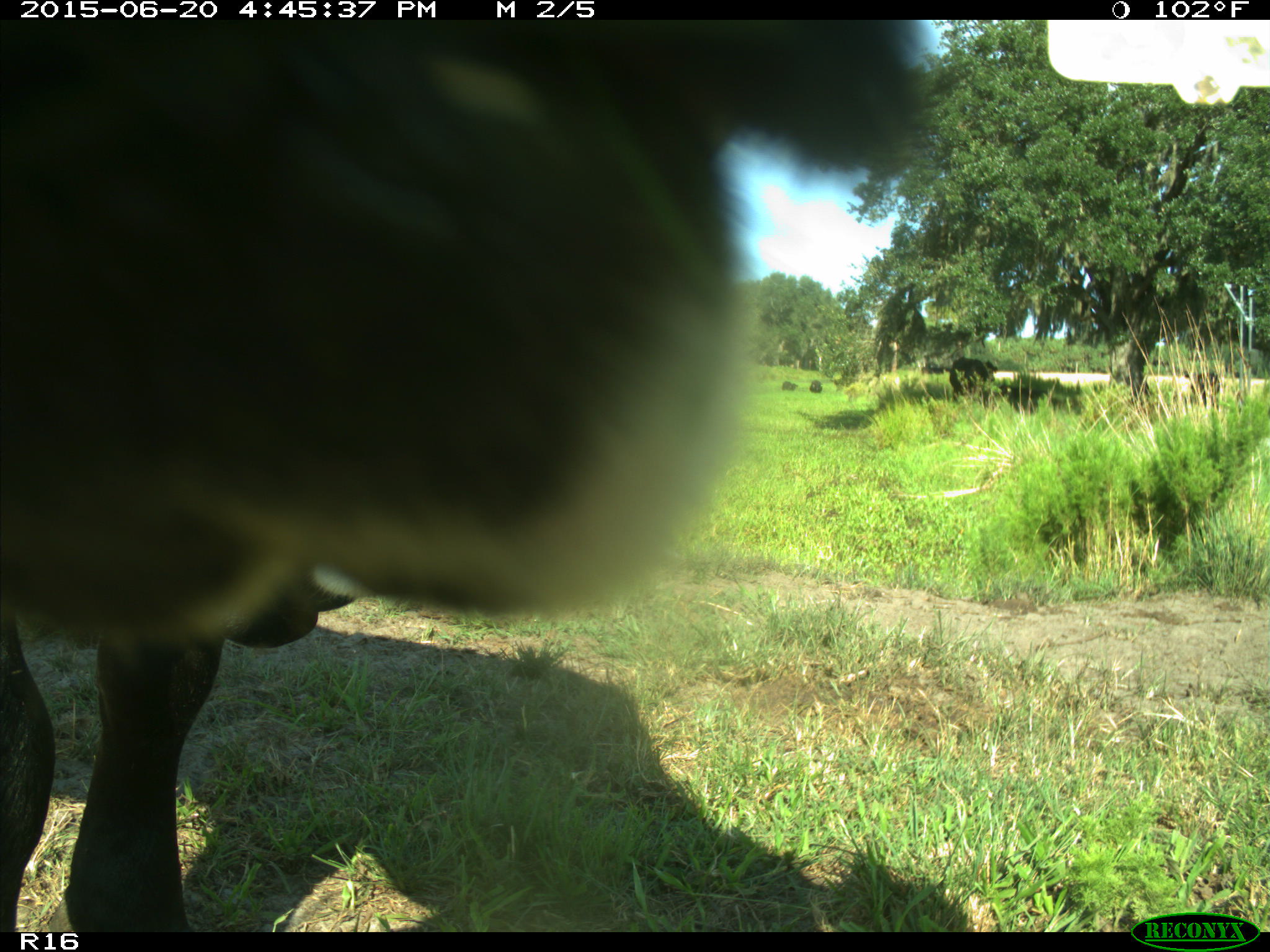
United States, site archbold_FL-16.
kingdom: Animalia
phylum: Chordata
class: Mammalia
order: Artiodactyla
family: Bovidae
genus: Bos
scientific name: Bos taurus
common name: domestic cow